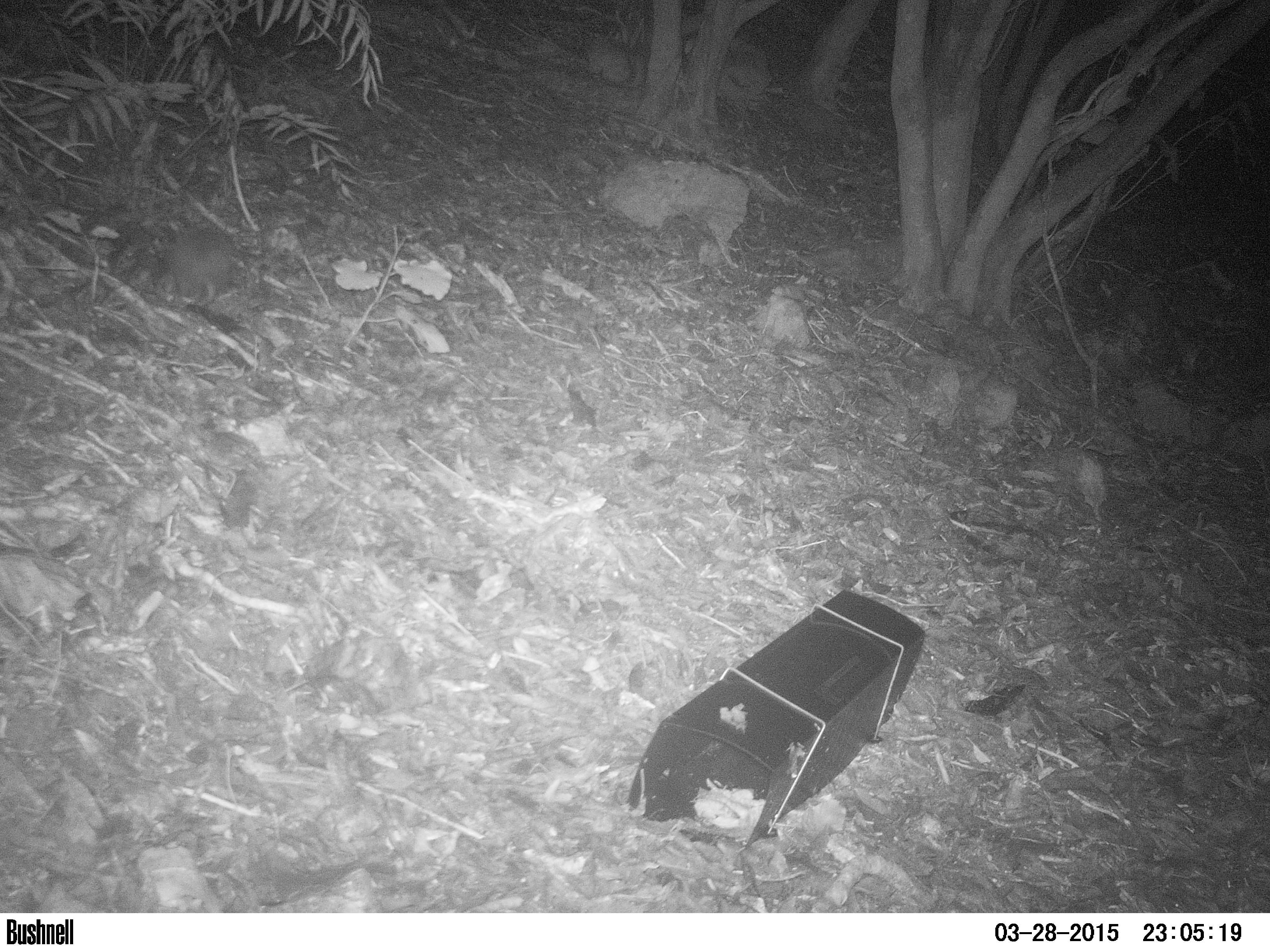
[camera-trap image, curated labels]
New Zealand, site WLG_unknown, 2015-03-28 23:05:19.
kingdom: Animalia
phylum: Chordata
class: Mammalia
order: Eulipotyphla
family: Erinaceidae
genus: Erinaceus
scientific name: Erinaceus europaeus europaeus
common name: european hedgehog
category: hedgehog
Hedgehog (european hedgehog) (Erinaceus europaeus europaeus).